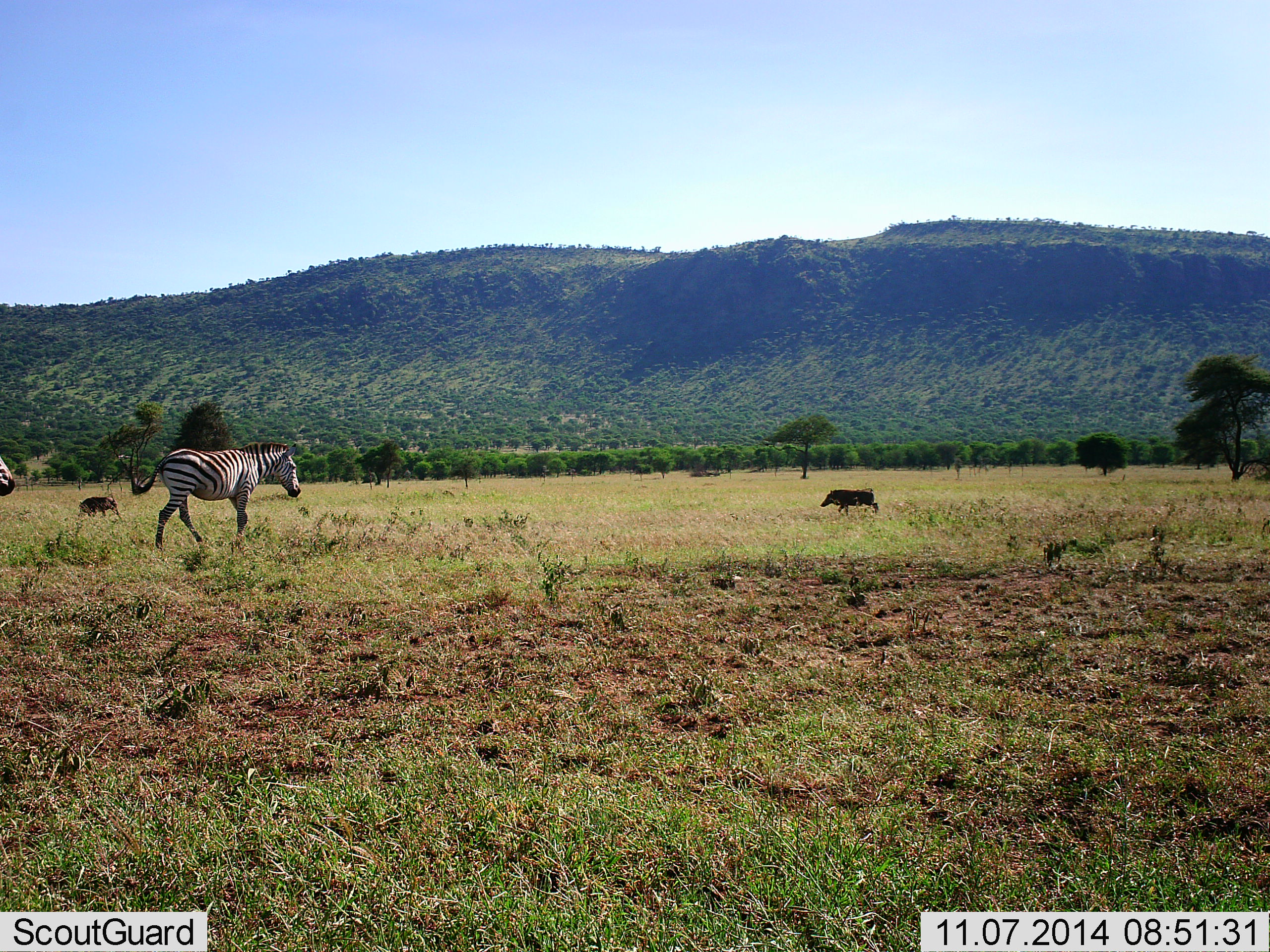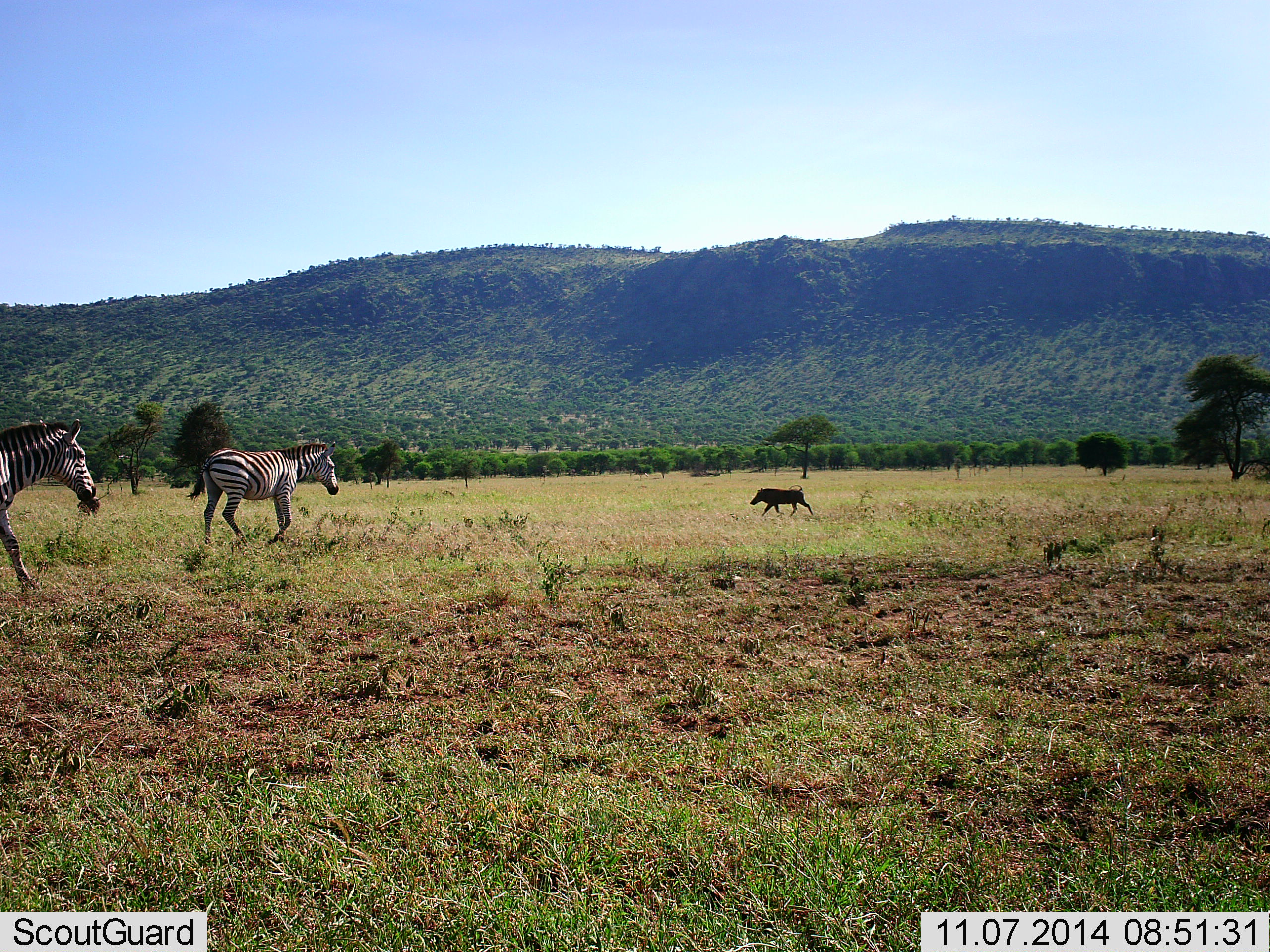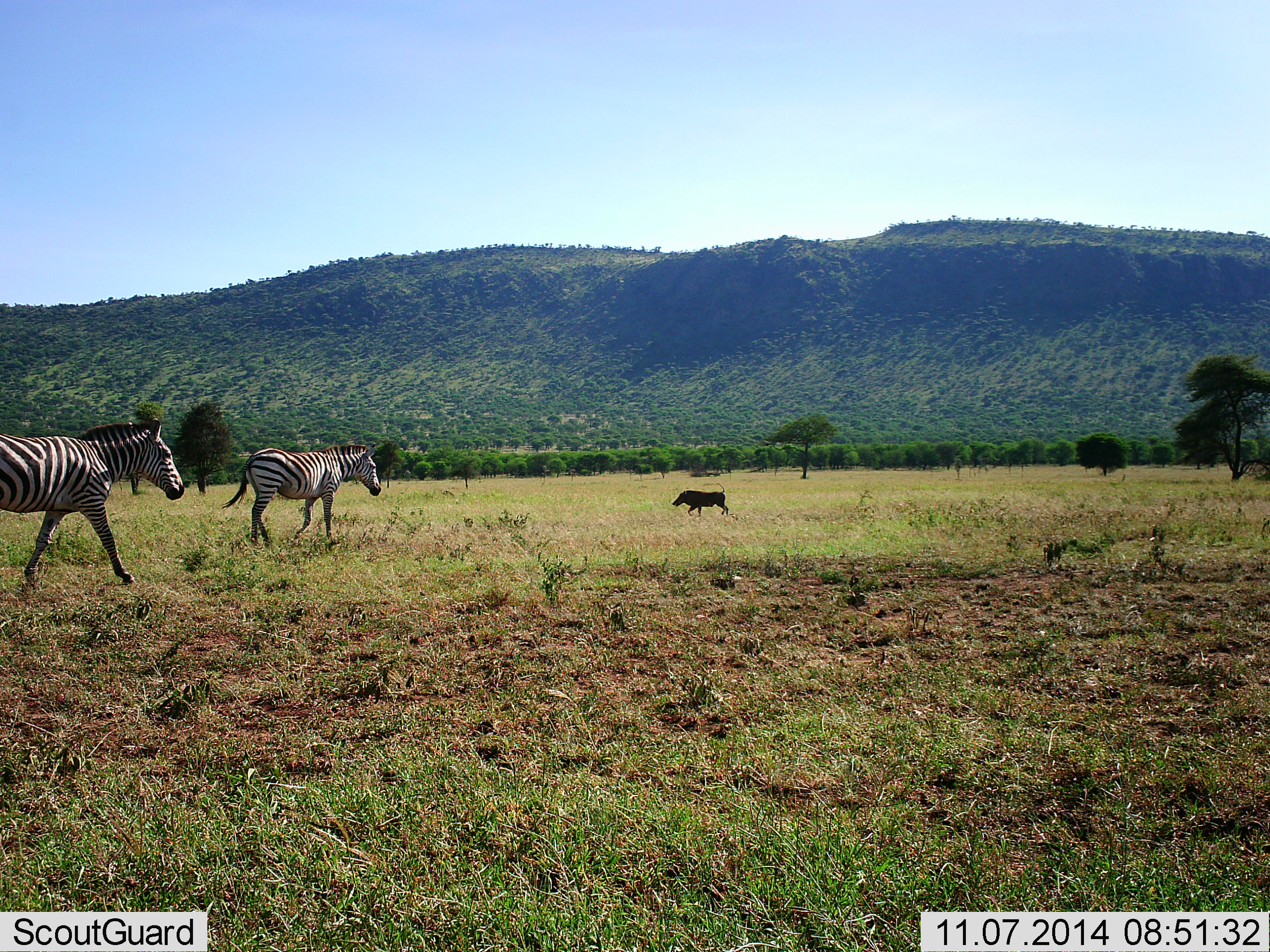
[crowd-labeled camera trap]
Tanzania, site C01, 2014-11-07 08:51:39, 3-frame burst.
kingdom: Animalia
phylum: Chordata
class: Mammalia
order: Artiodactyla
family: Suidae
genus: Phacochoerus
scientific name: Phacochoerus africanus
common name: warthog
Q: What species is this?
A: Warthog (Phacochoerus africanus).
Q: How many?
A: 2.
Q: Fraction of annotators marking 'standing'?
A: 0%.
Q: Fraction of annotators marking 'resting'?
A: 0%.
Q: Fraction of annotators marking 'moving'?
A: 100%.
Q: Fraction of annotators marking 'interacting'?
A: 0%.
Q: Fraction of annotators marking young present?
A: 0%.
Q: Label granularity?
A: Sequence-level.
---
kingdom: Animalia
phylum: Chordata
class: Mammalia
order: Perissodactyla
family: Equidae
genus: Equus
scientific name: Equus quagga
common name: plains zebra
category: zebra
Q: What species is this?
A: Zebra (plains zebra) (Equus quagga).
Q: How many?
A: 2.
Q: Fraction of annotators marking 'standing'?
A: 0%.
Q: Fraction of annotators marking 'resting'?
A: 0%.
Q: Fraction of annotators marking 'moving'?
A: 100%.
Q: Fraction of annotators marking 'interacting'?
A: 0%.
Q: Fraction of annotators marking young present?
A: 0%.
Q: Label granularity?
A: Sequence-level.